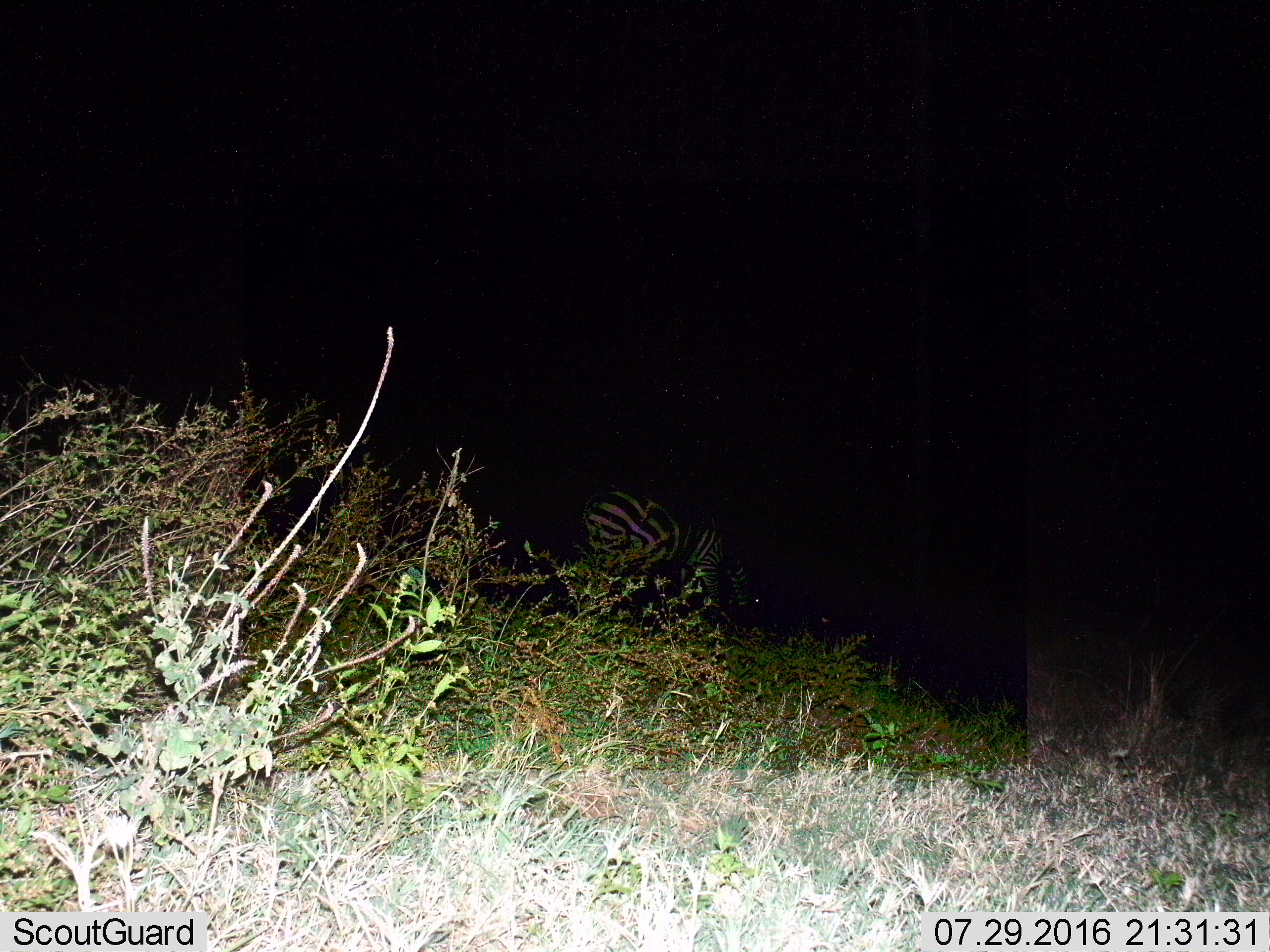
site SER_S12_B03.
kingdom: Animalia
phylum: Chordata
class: Mammalia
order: Perissodactyla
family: Equidae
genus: Equus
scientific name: Equus quagga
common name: plains zebra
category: zebraplains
Zebraplains (plains zebra) (Equus quagga), count 1. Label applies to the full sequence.